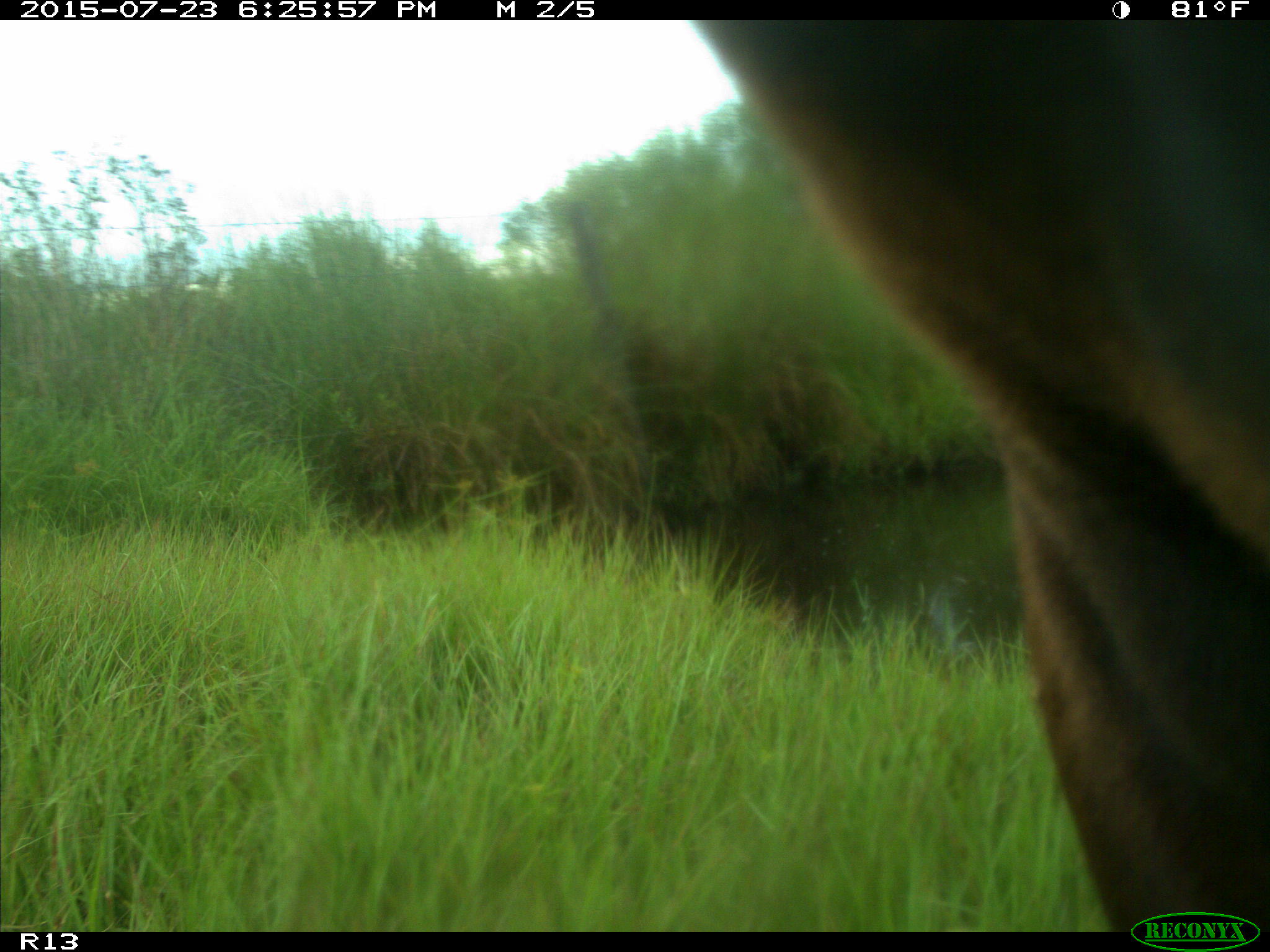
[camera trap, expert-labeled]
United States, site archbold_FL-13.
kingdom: Animalia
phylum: Chordata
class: Mammalia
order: Artiodactyla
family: Bovidae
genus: Bos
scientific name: Bos taurus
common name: domestic cow